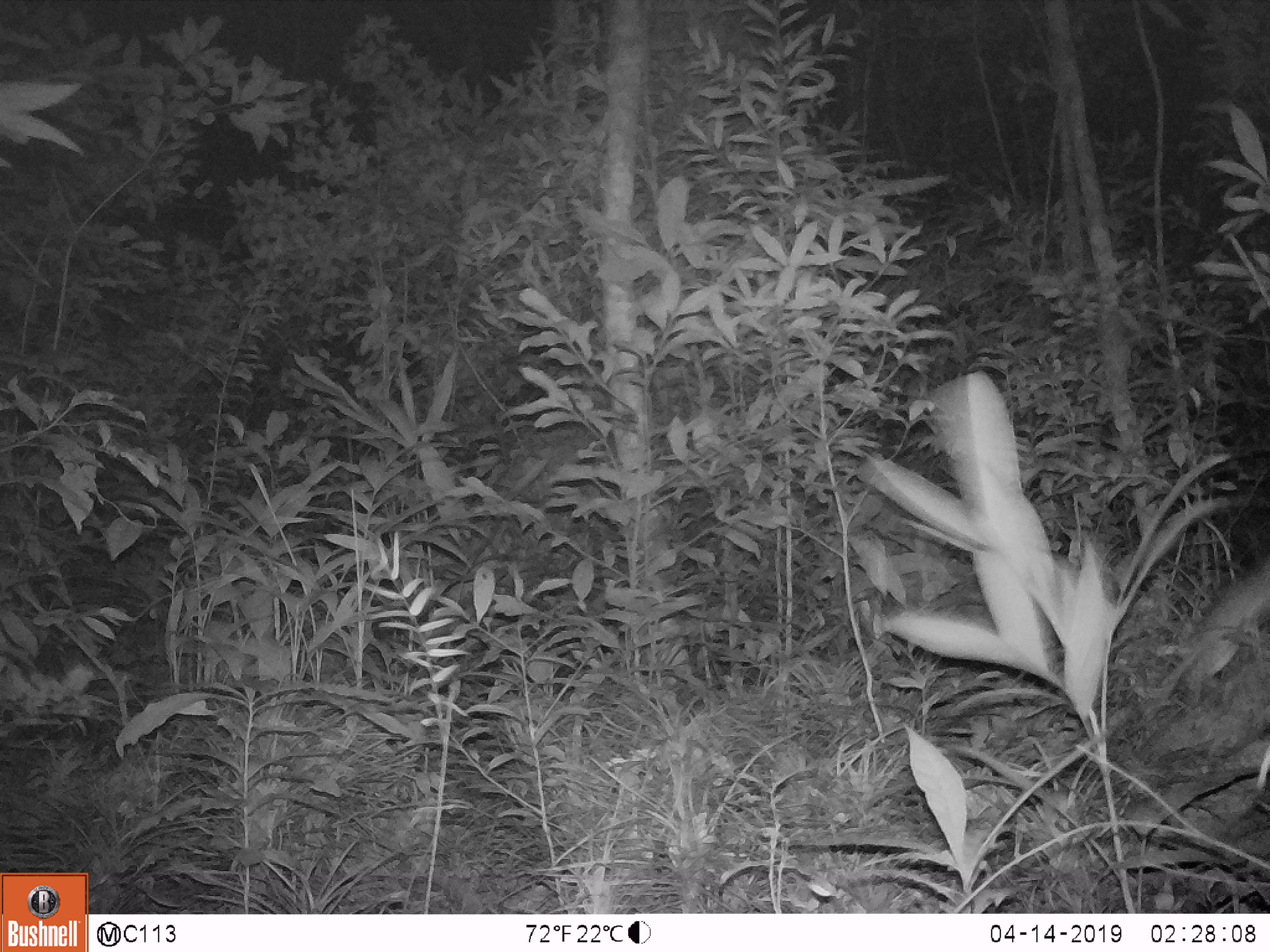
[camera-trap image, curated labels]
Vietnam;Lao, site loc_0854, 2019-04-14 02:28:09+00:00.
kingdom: Animalia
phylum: Chordata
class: Mammalia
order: Rodentia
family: Muridae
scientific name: Muridae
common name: old-world mice and rats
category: unidentified murid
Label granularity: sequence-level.